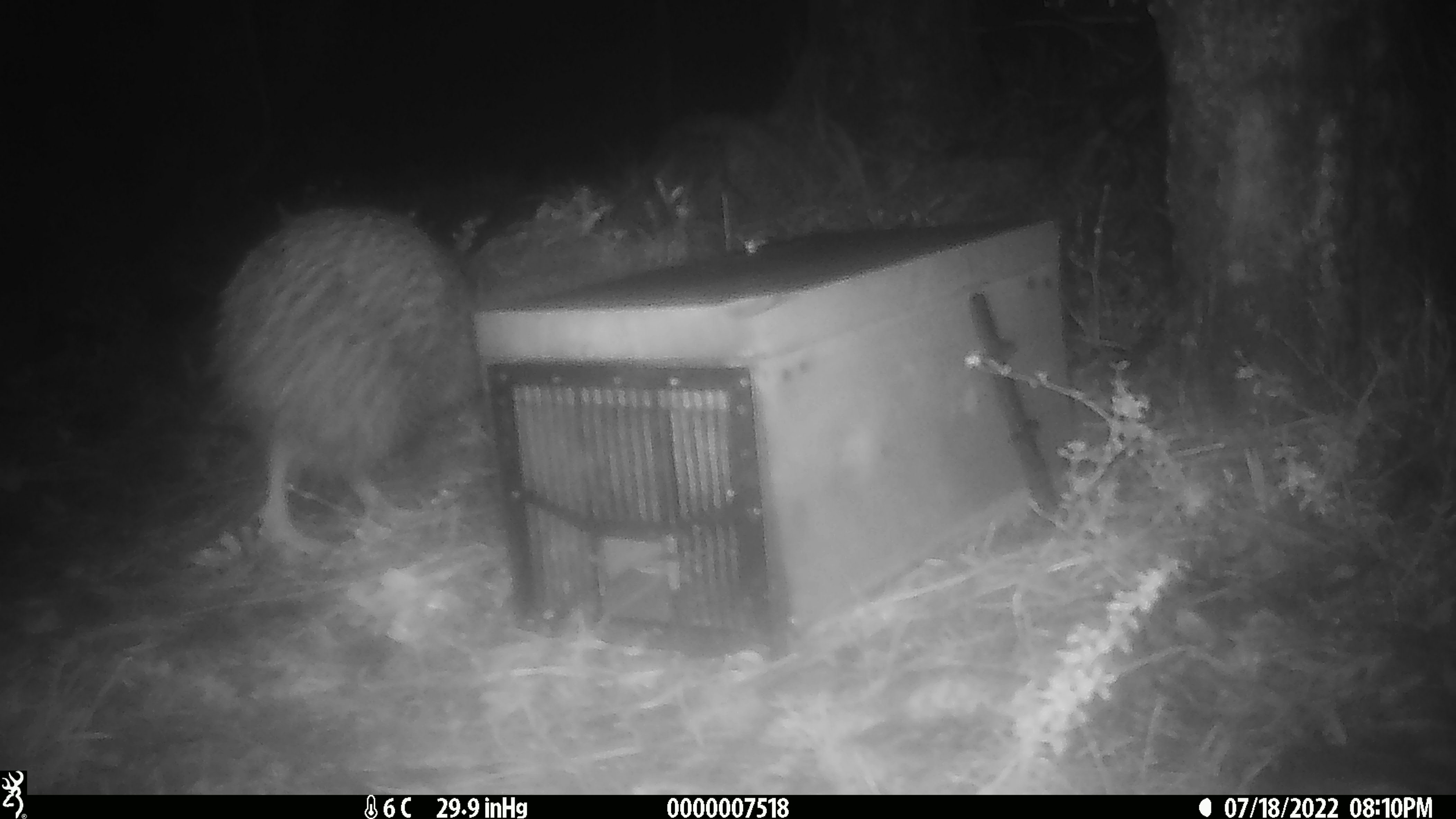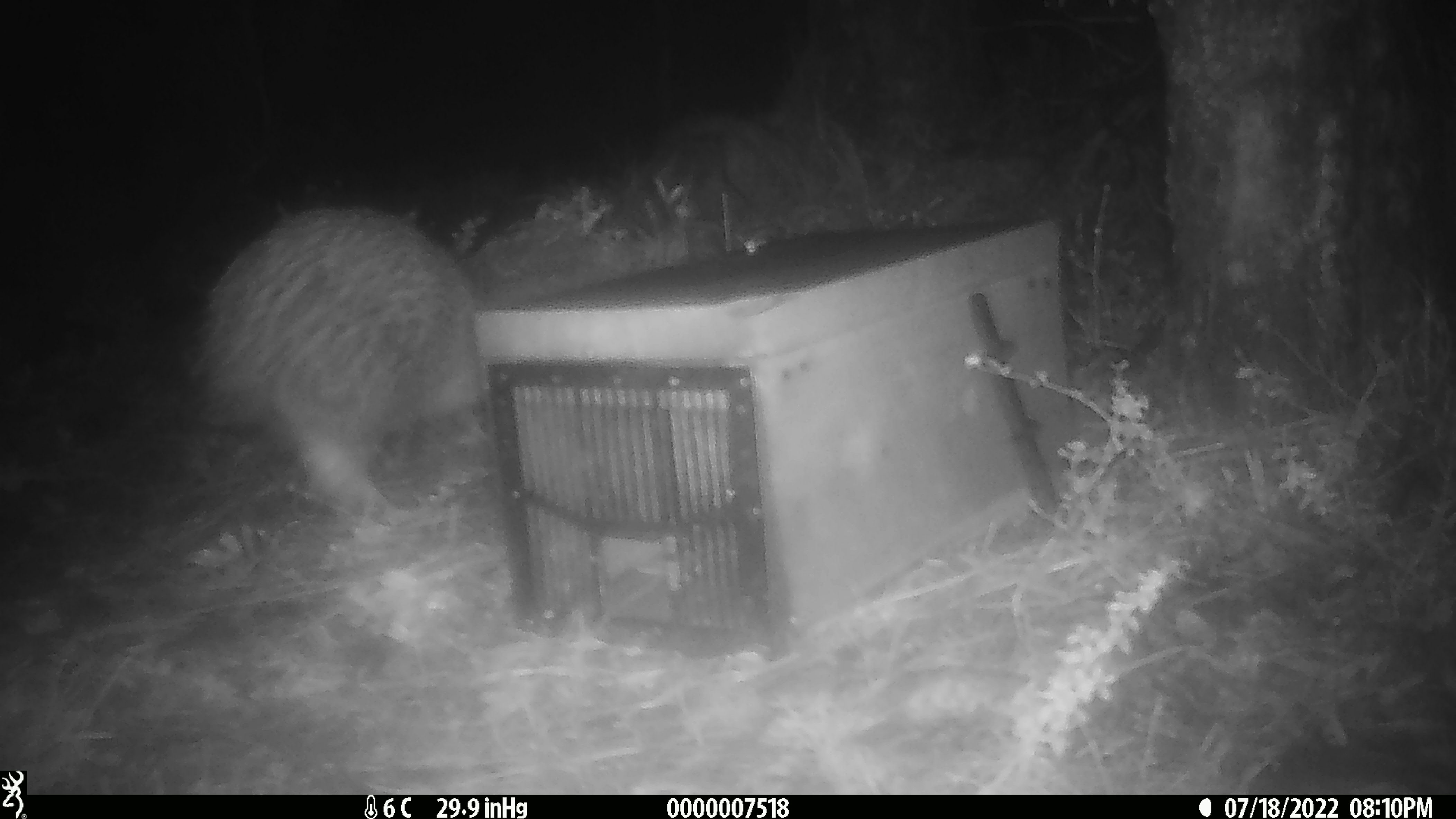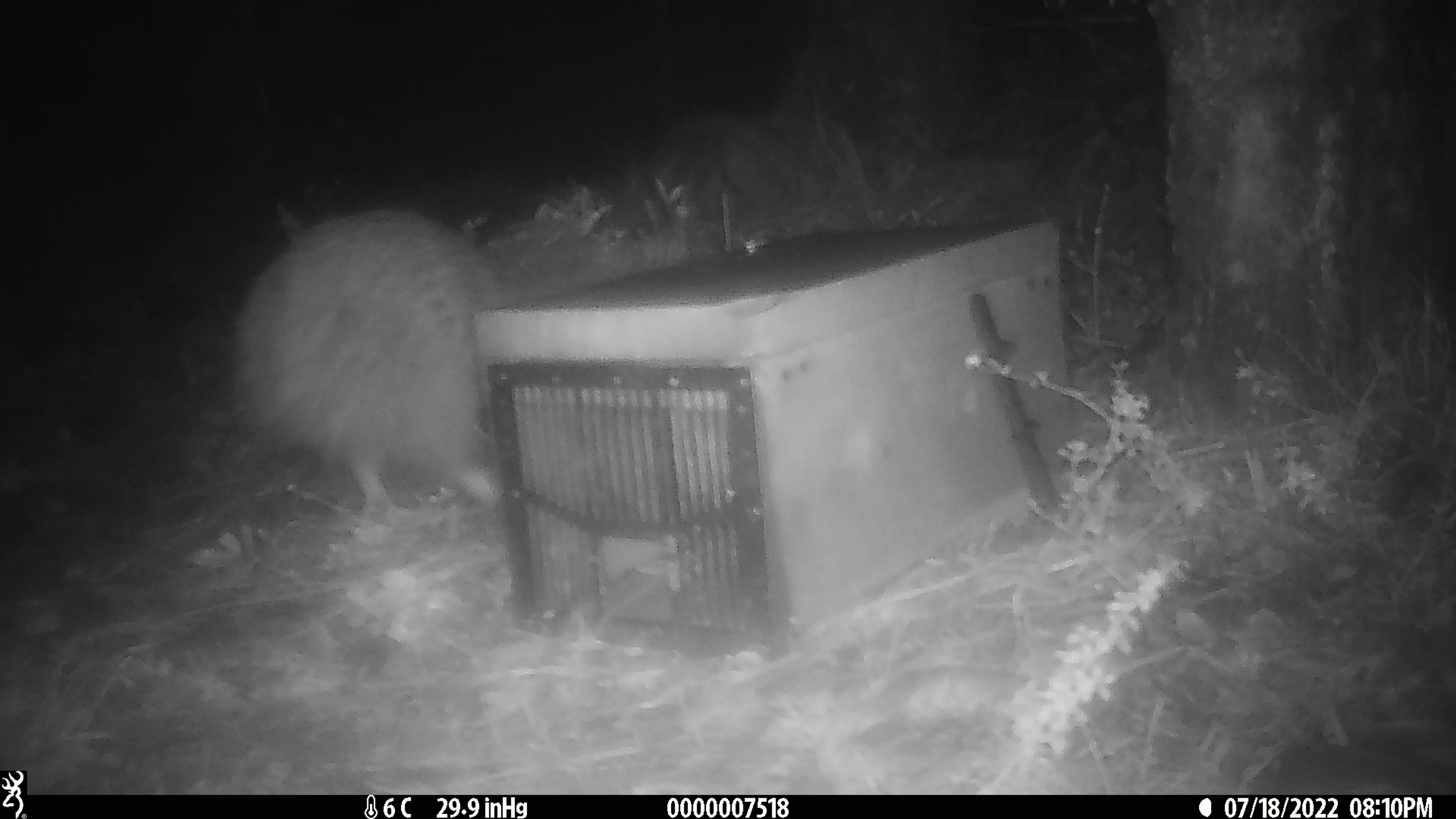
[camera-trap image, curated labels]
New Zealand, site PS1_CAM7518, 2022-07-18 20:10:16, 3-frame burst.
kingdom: Animalia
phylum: Chordata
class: Aves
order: Apterygiformes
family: Apterygidae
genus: Apteryx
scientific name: Apteryx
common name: kiwi